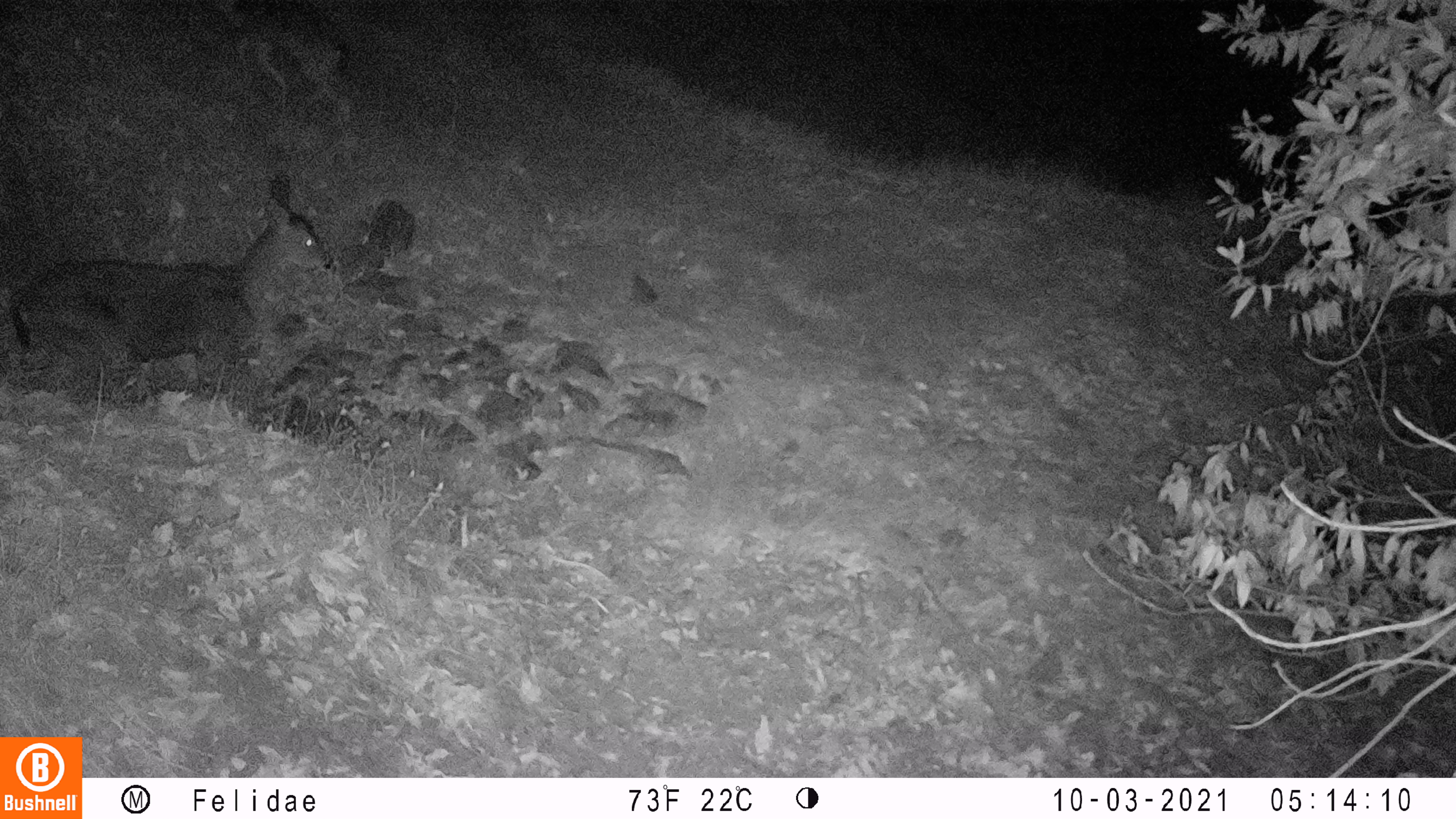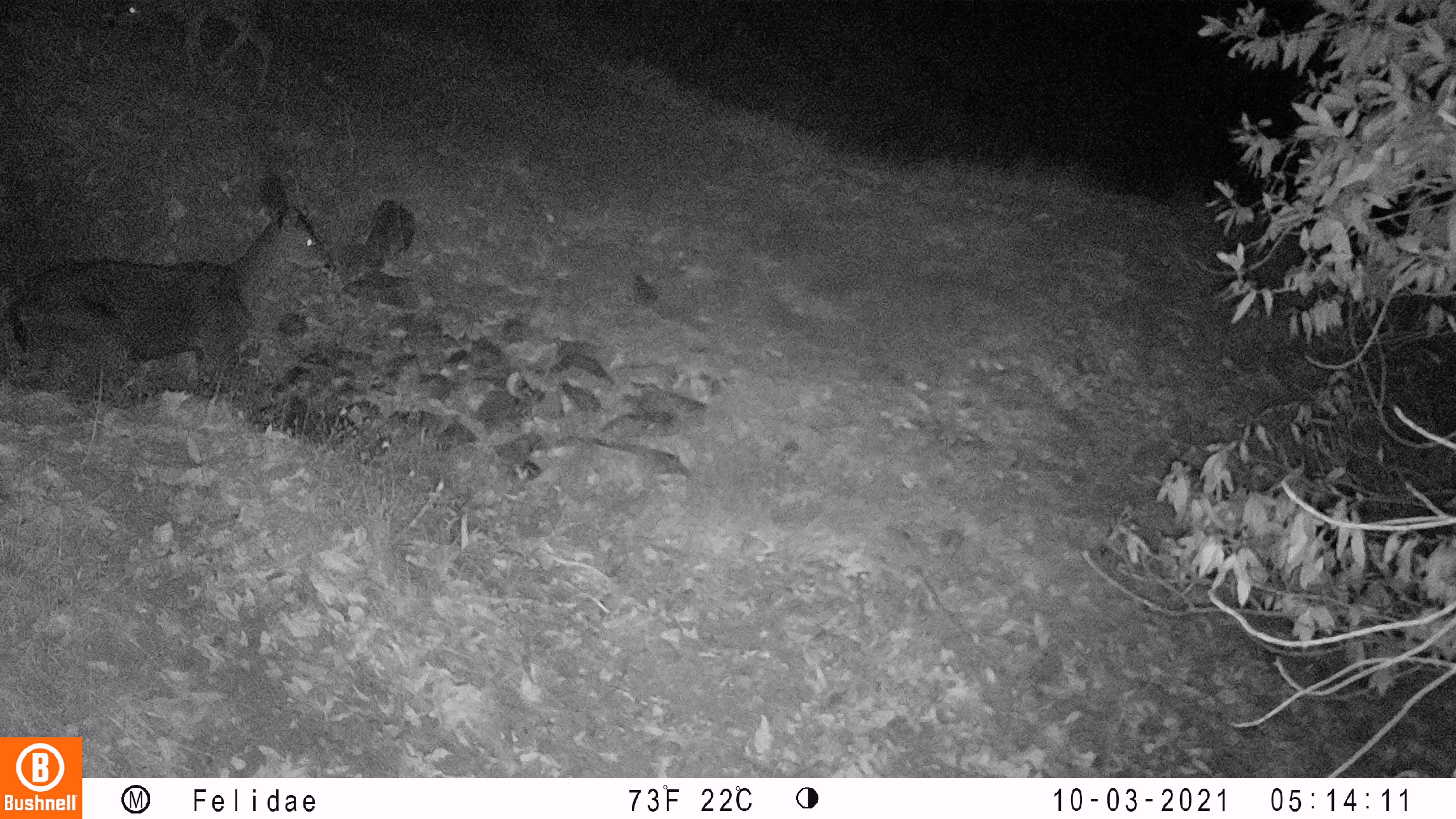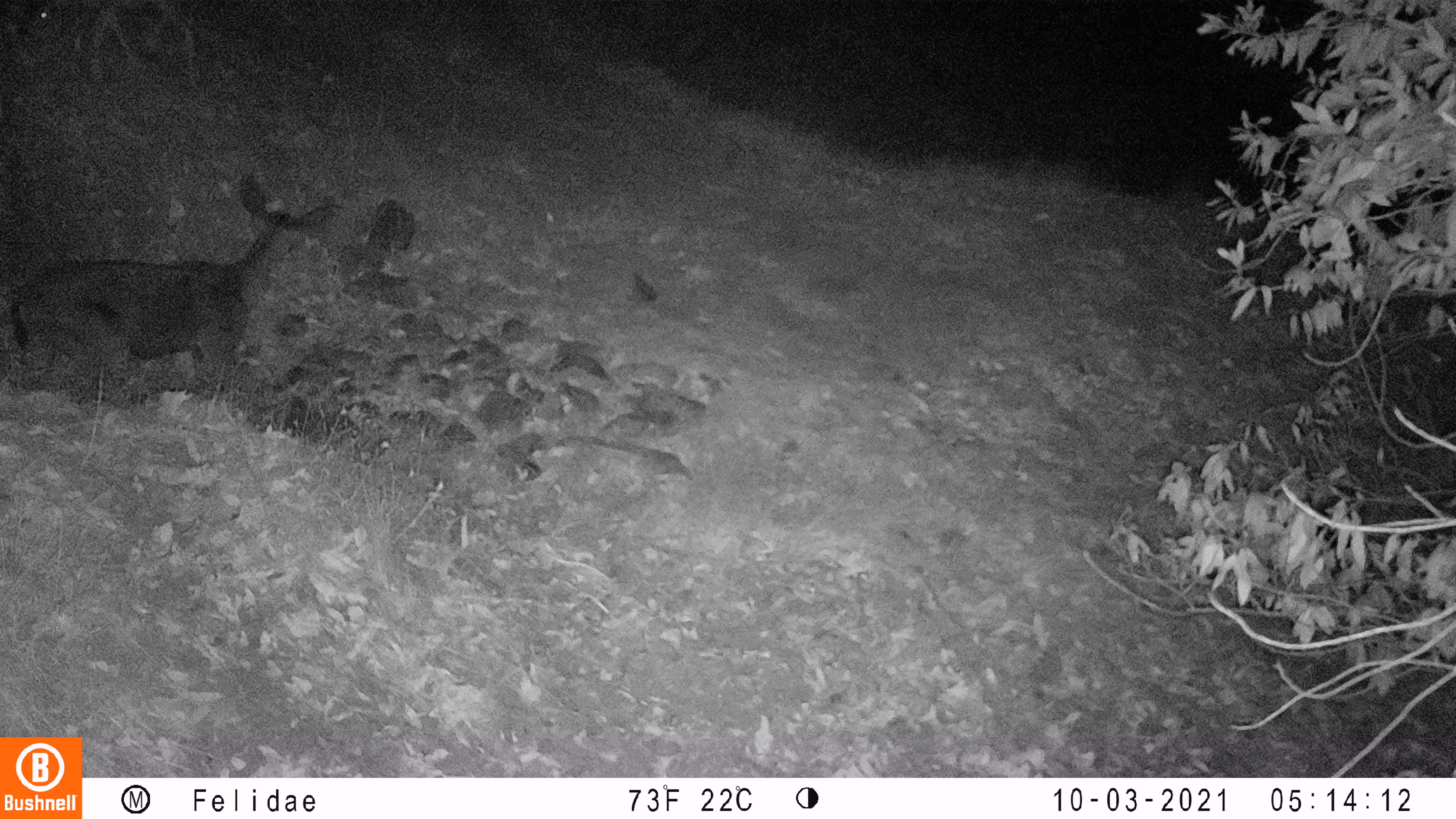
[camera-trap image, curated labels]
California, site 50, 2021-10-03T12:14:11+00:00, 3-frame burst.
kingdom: Animalia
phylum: Chordata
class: Mammalia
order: Artiodactyla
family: Cervidae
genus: Odocoileus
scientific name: Odocoileus hemionus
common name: mule deer